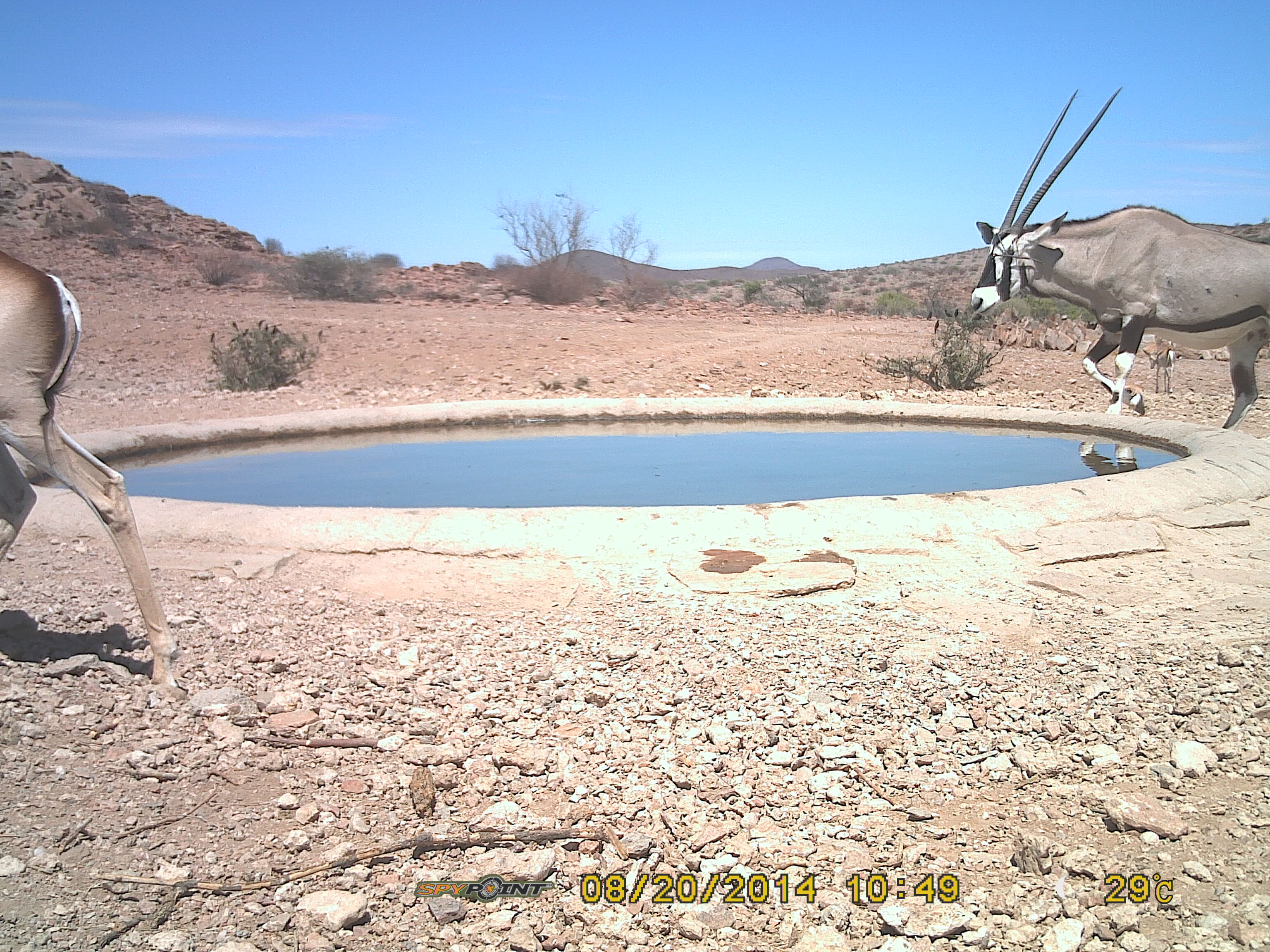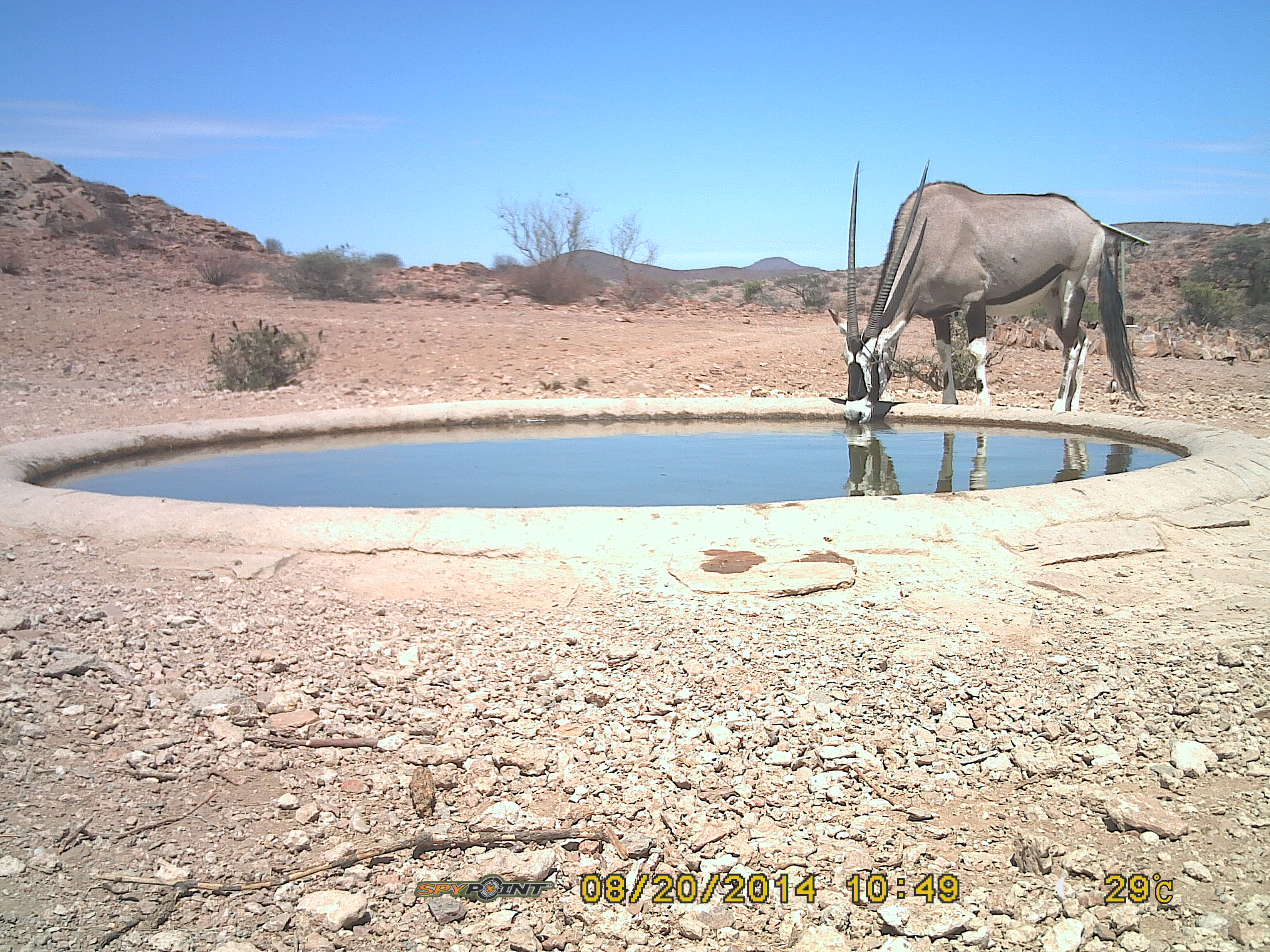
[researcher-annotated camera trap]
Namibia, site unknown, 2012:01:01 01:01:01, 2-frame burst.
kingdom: Animalia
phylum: Chordata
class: Mammalia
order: Artiodactyla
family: Bovidae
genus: Oryx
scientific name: Oryx gazella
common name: gemsbok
Oryx gazella (gemsbok).